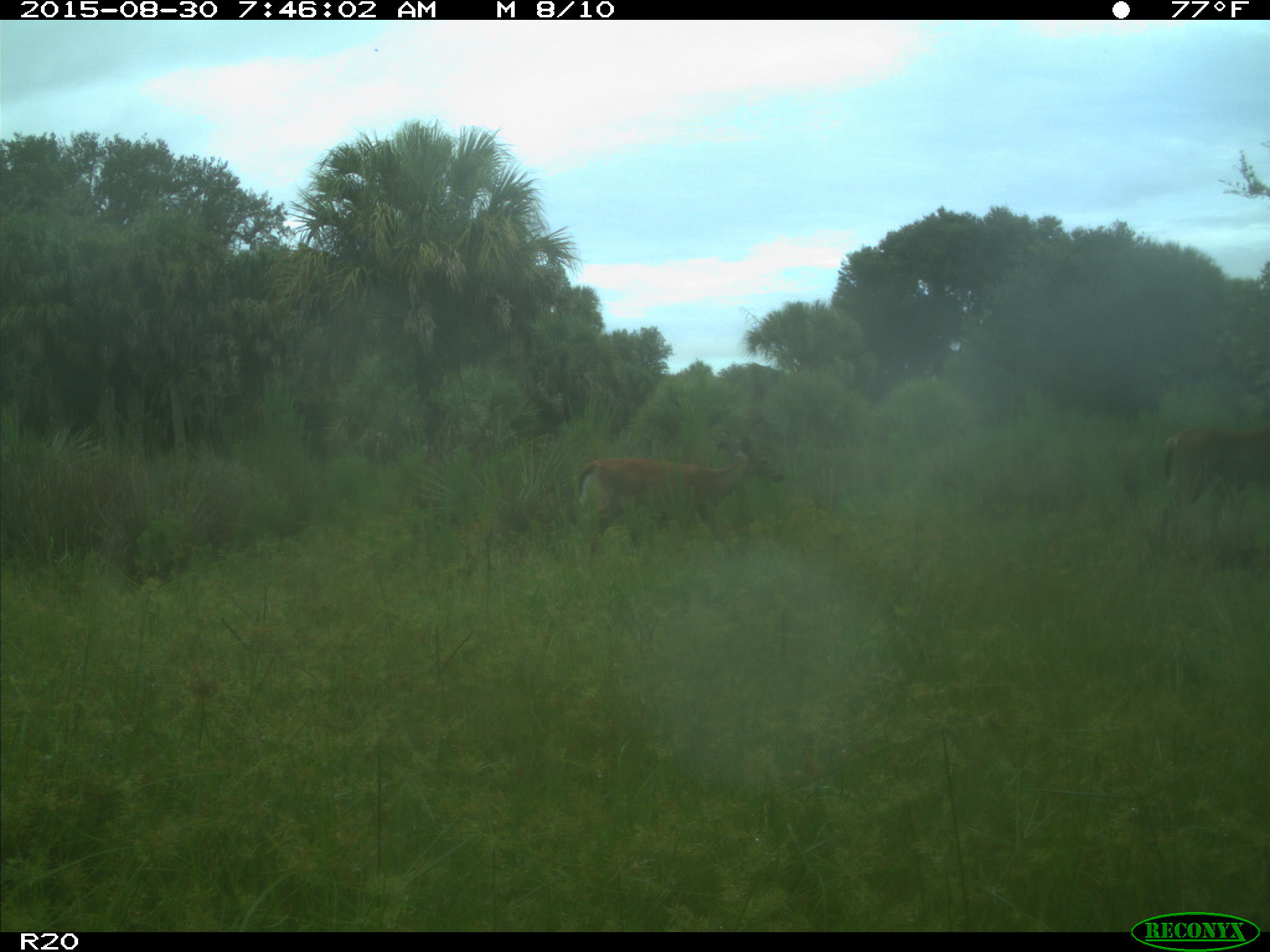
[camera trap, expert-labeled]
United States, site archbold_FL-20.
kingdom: Animalia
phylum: Chordata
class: Mammalia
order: Artiodactyla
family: Cervidae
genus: Odocoileus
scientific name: Odocoileus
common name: deer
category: unidentified deer